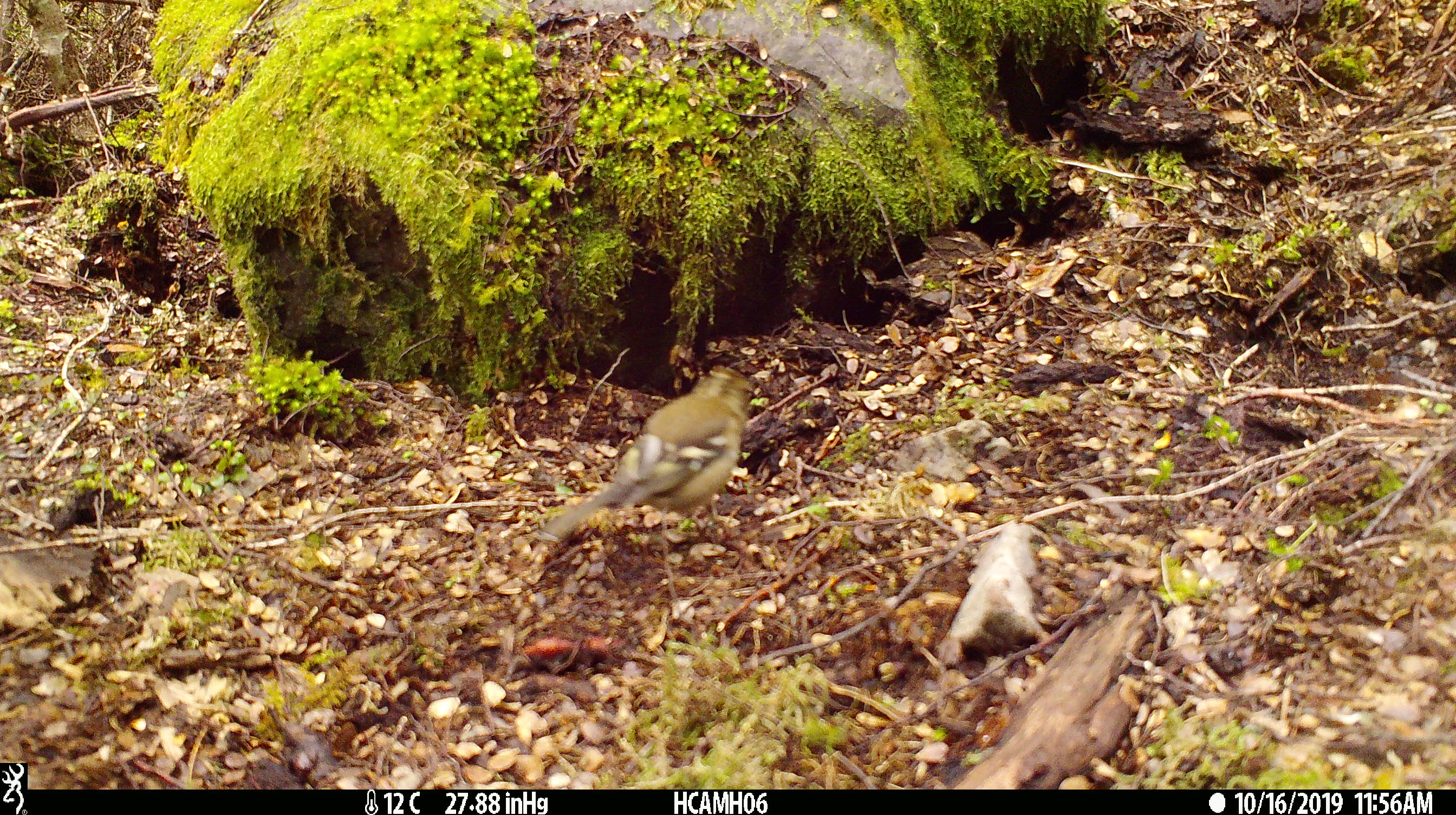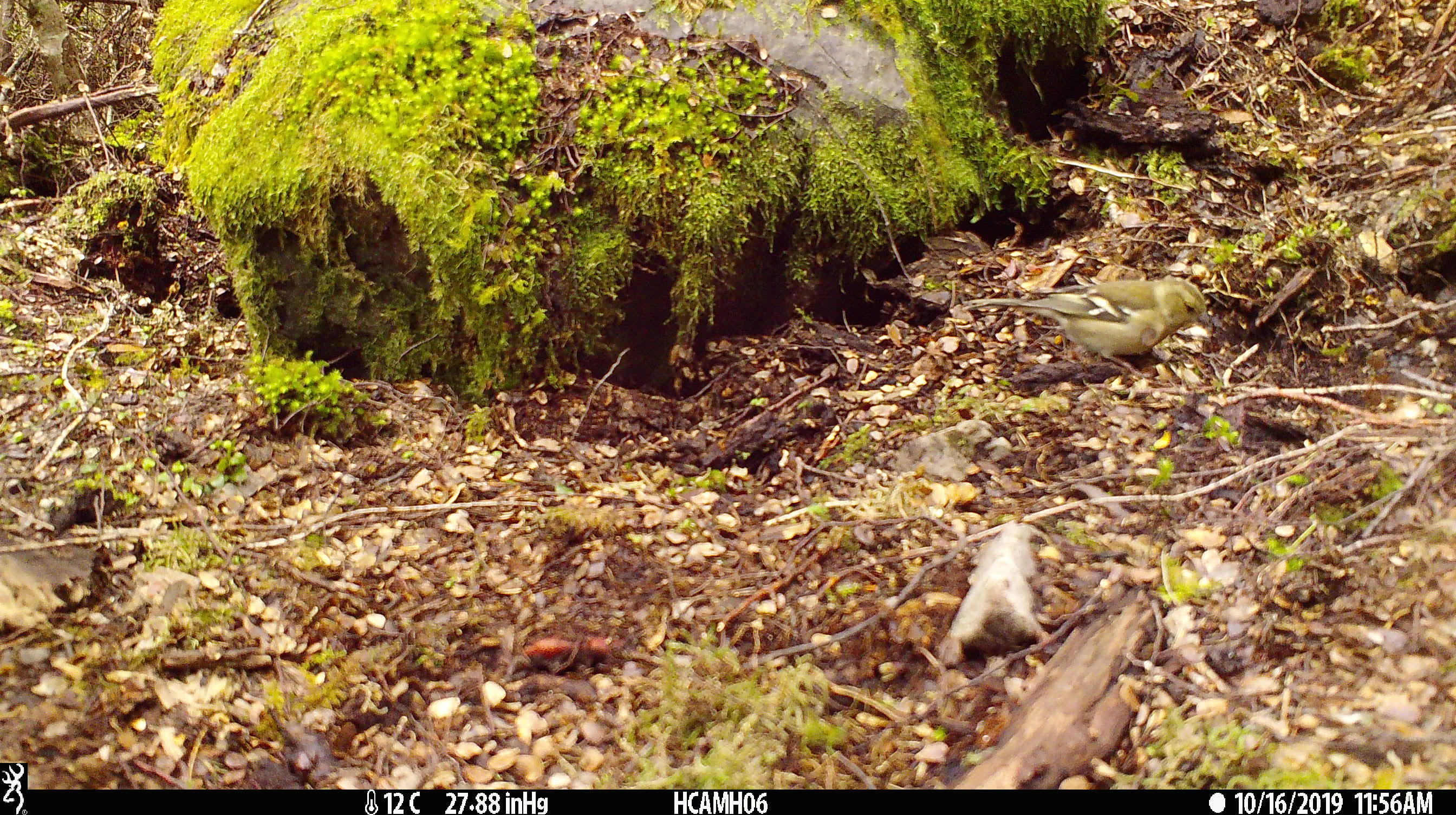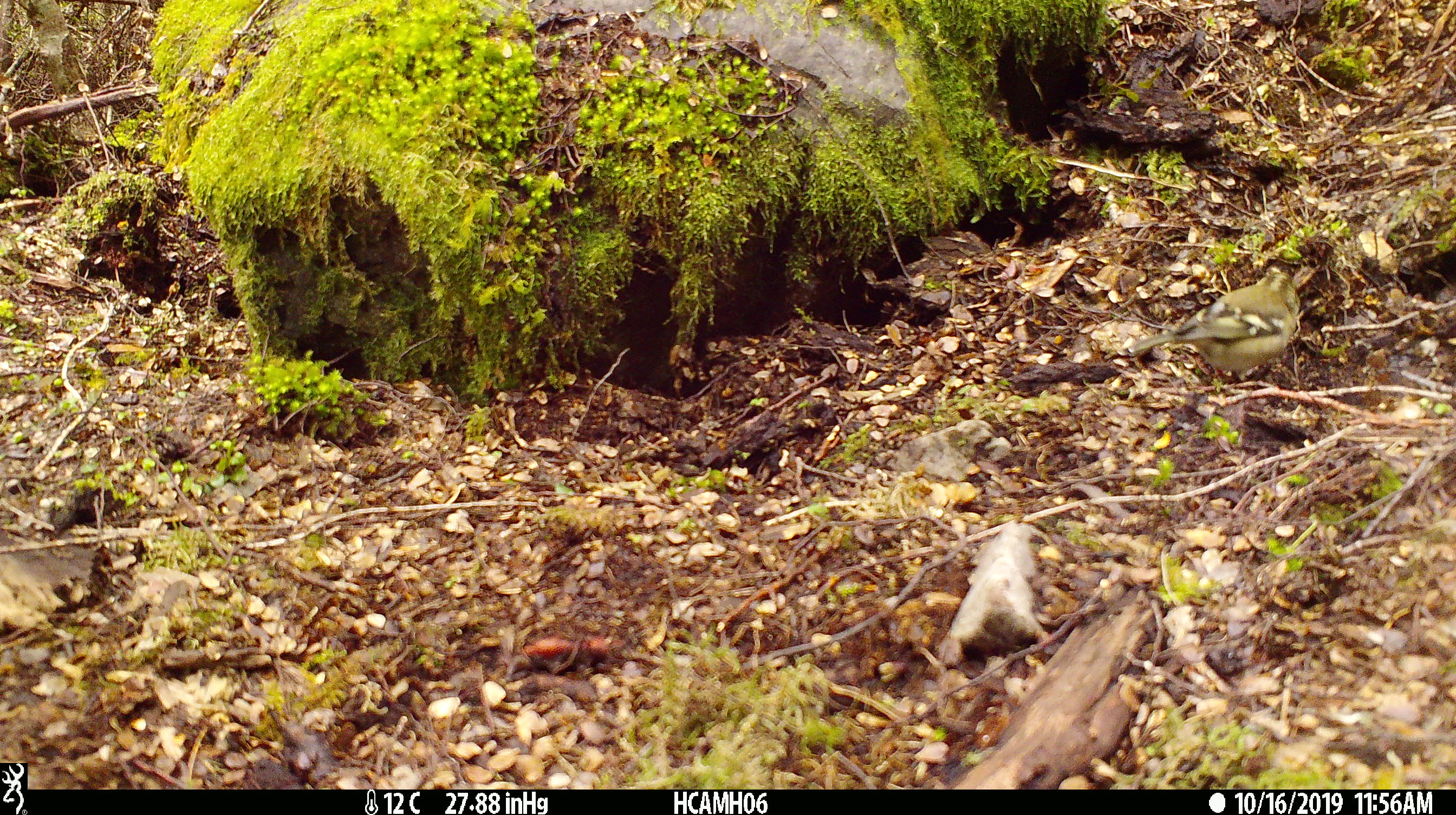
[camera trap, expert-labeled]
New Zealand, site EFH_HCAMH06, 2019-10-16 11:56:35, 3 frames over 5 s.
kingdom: Animalia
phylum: Chordata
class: Aves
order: Passeriformes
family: Fringillidae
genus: Fringilla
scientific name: Fringilla coelebs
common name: common chaffinch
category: chaffinch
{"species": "chaffinch (common chaffinch) (Fringilla coelebs)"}